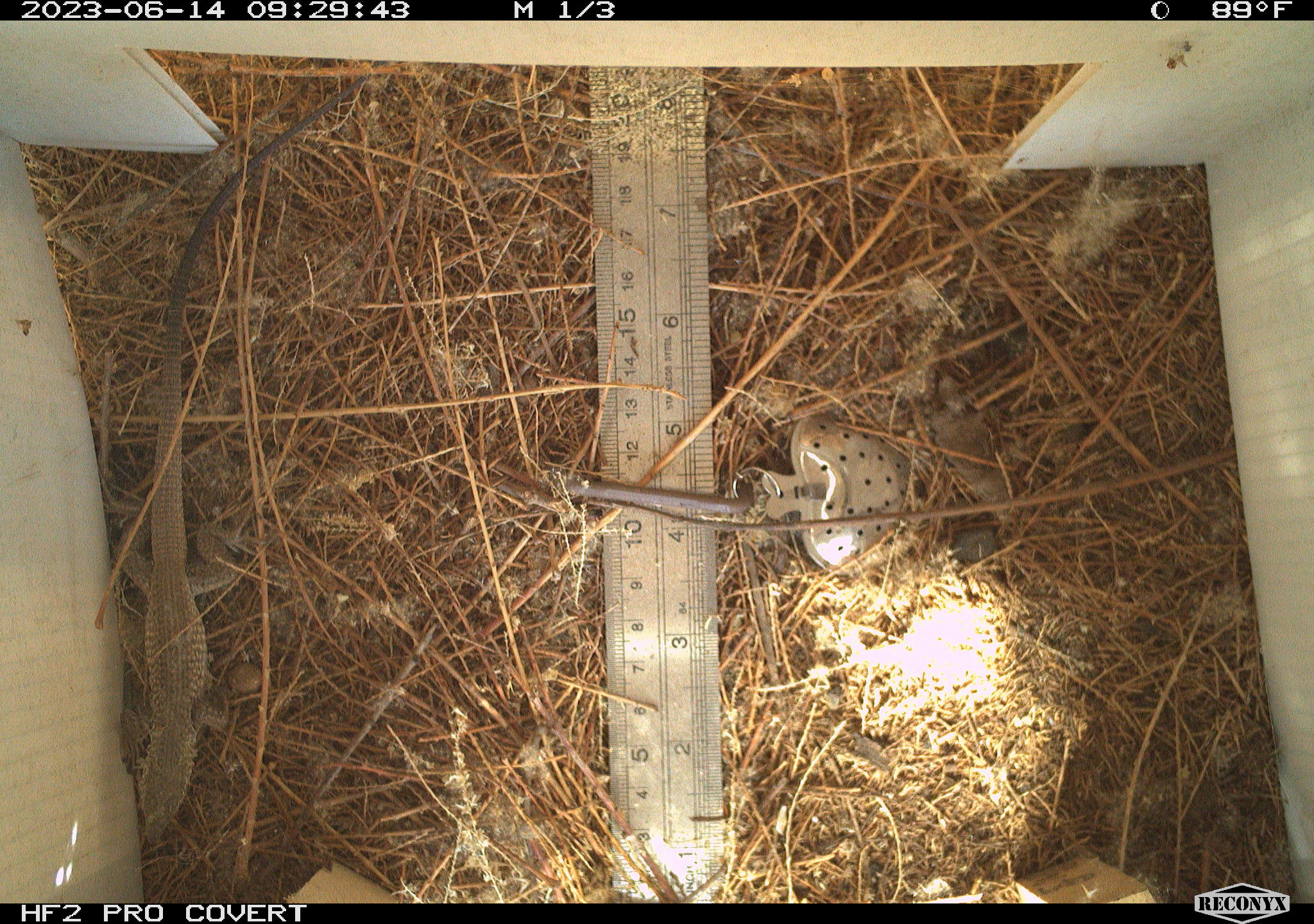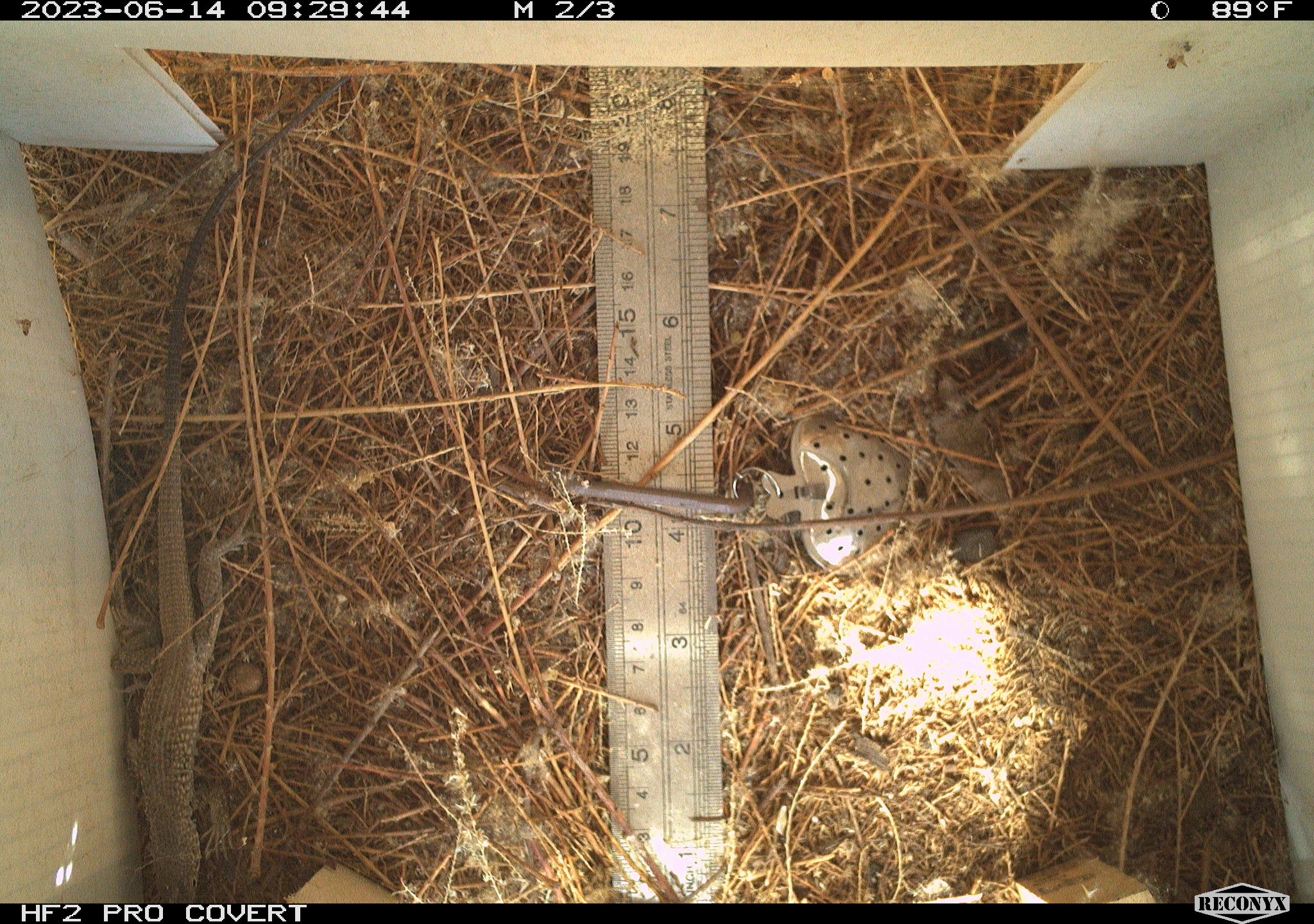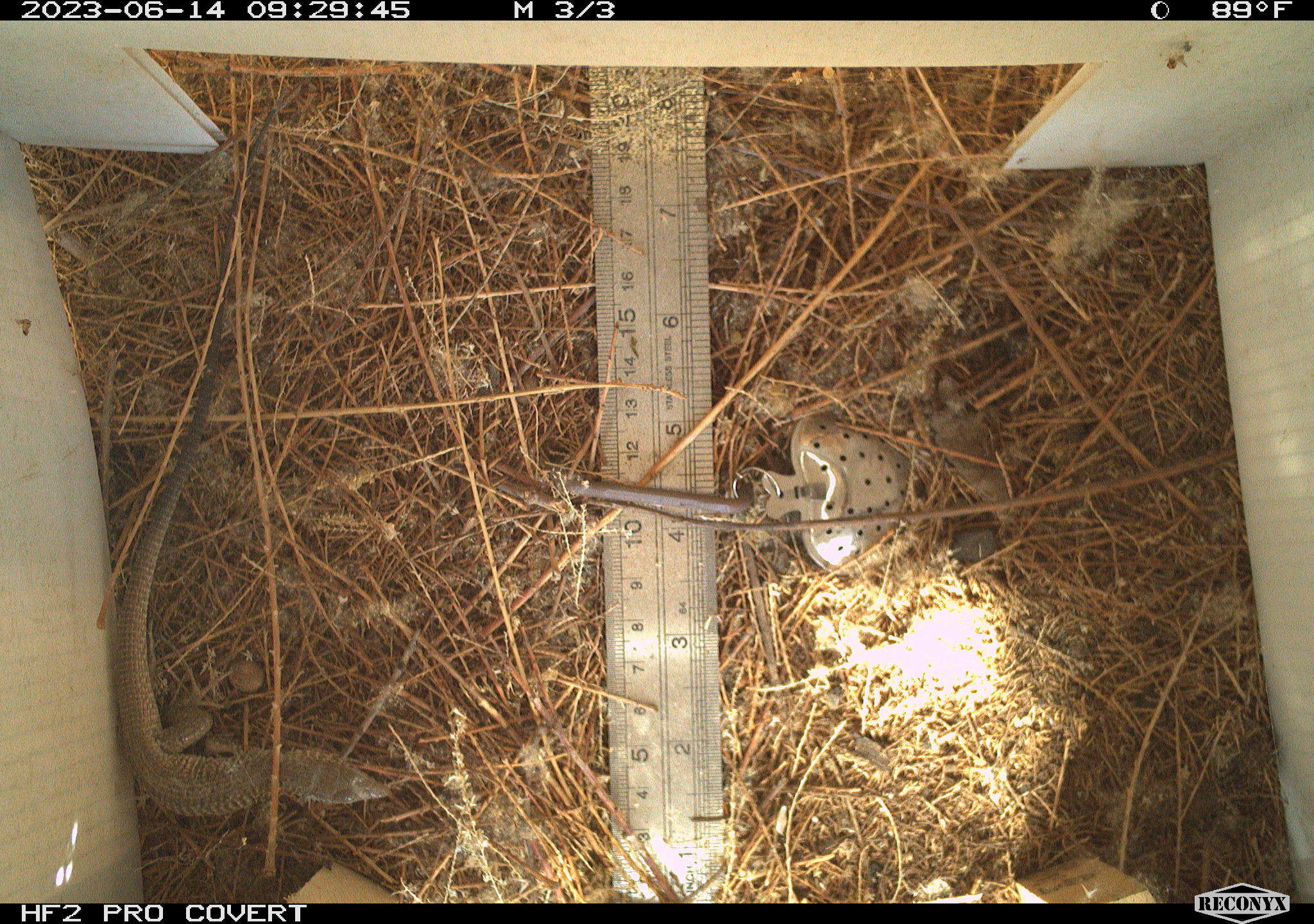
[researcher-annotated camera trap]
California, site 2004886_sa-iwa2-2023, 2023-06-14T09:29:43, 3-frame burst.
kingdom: Animalia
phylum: Chordata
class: Reptilia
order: Squamata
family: Teiidae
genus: Aspidoscelis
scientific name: Aspidoscelis tigris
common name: western whiptail